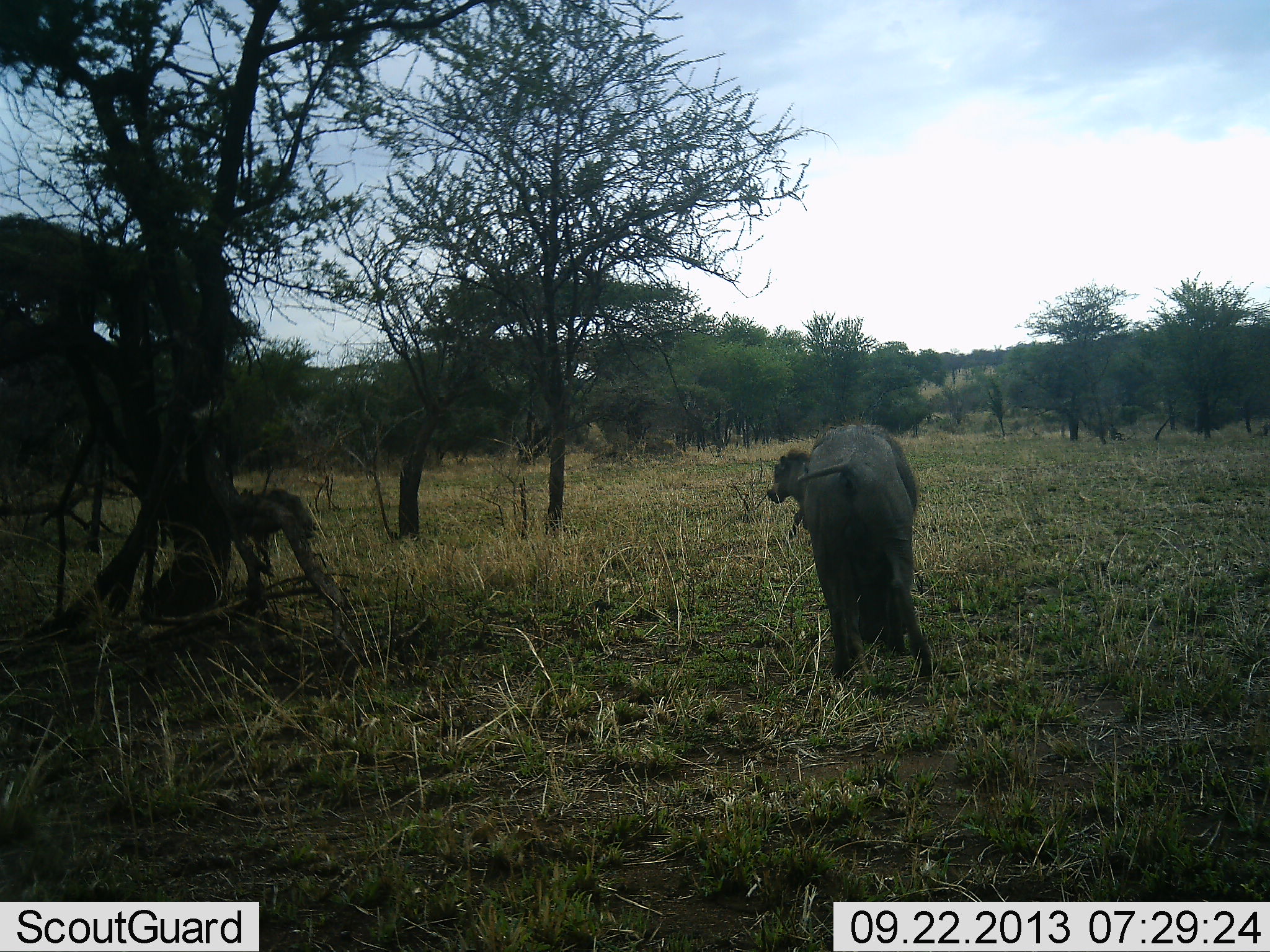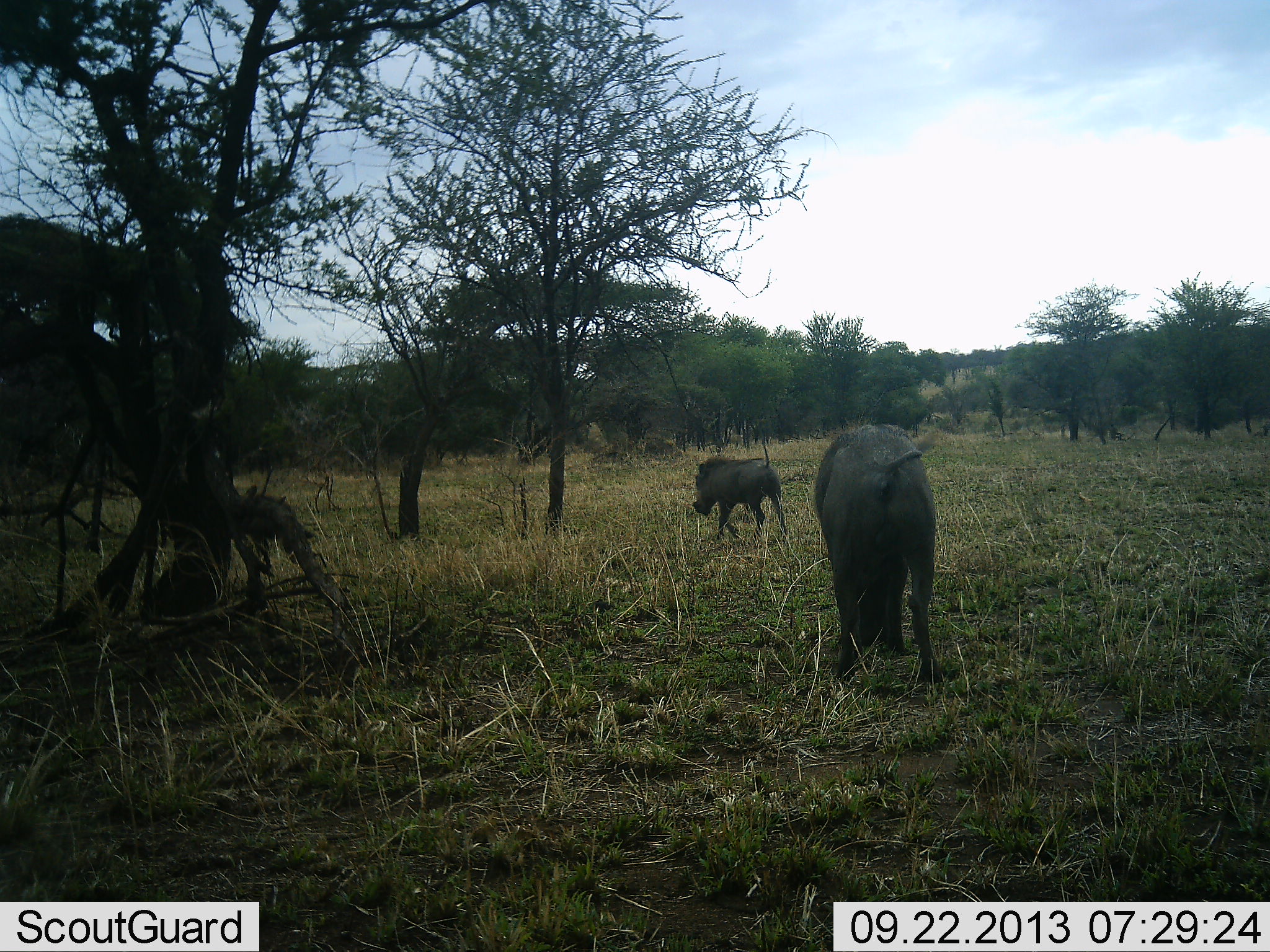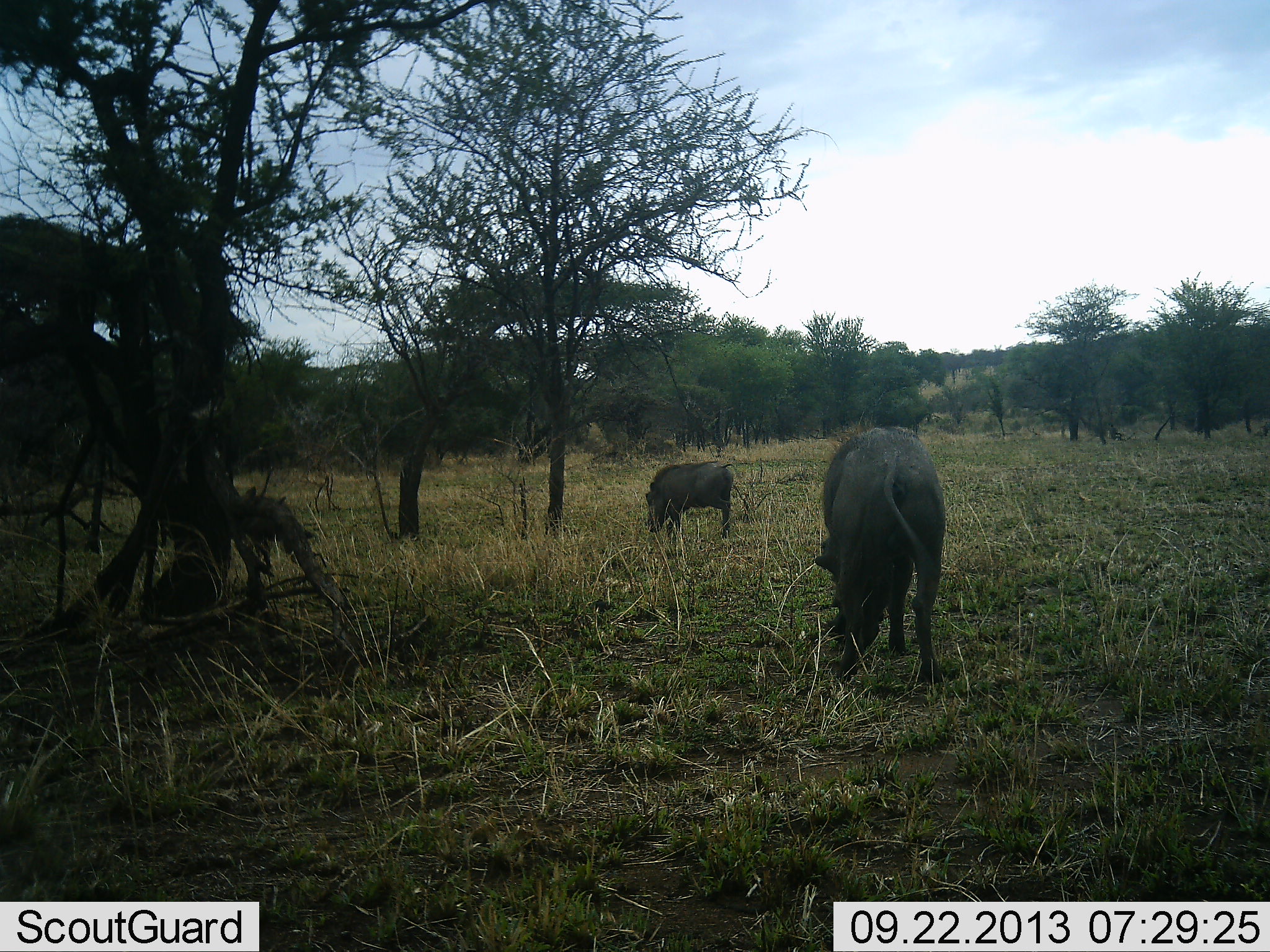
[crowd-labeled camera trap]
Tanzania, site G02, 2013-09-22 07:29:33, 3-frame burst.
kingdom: Animalia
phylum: Chordata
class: Mammalia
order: Artiodactyla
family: Suidae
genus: Phacochoerus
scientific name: Phacochoerus africanus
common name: warthog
Warthog (Phacochoerus africanus), count 3. Behavior (volunteer vote fractions): standing 18%, resting 0%, moving 82%, interacting 0%. Young present (vote fraction): 0%. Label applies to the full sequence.